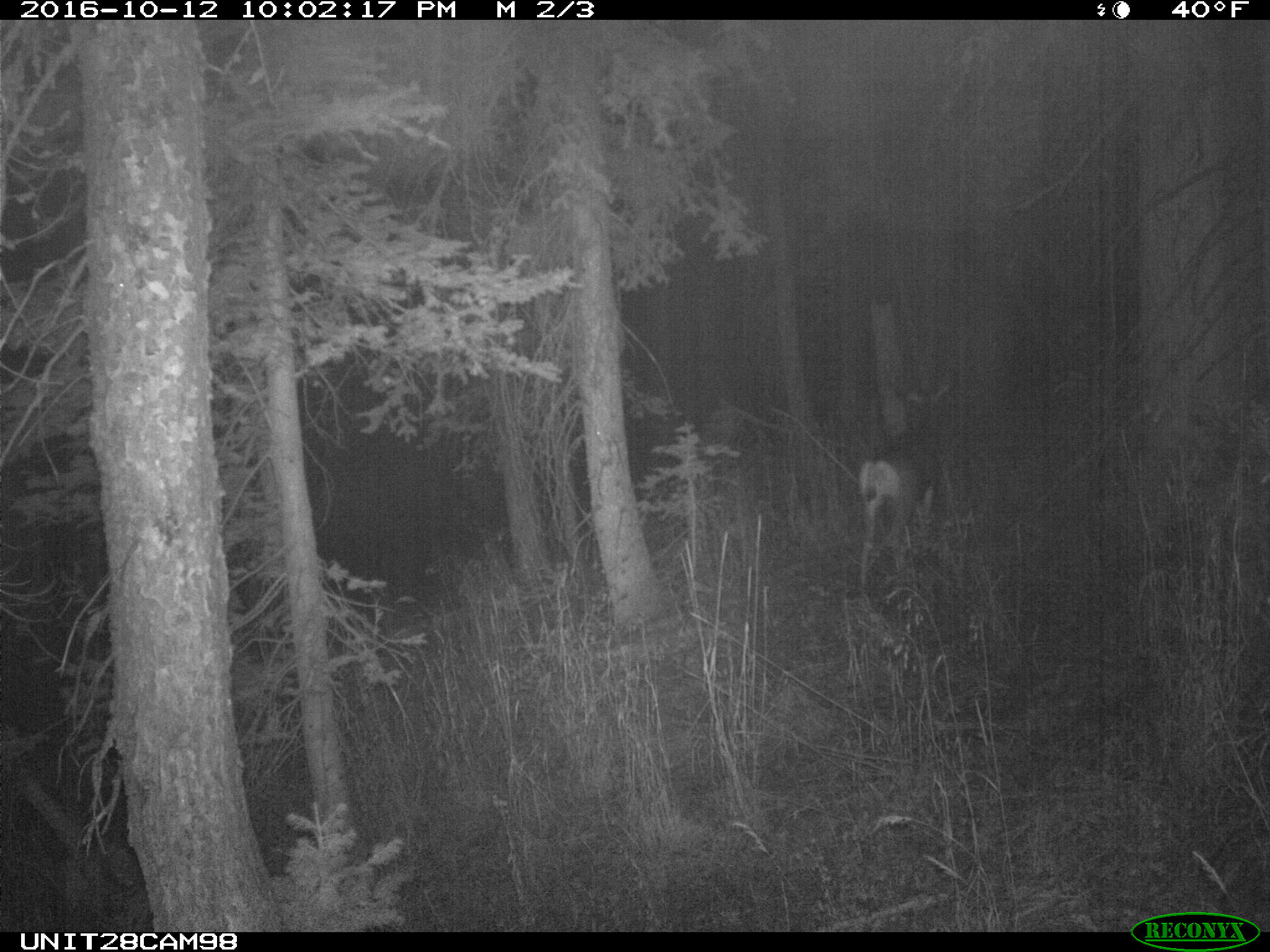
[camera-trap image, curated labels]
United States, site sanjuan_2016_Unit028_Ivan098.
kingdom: Animalia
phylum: Chordata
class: Mammalia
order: Artiodactyla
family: Cervidae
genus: Odocoileus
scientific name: Odocoileus hemionus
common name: mule deer